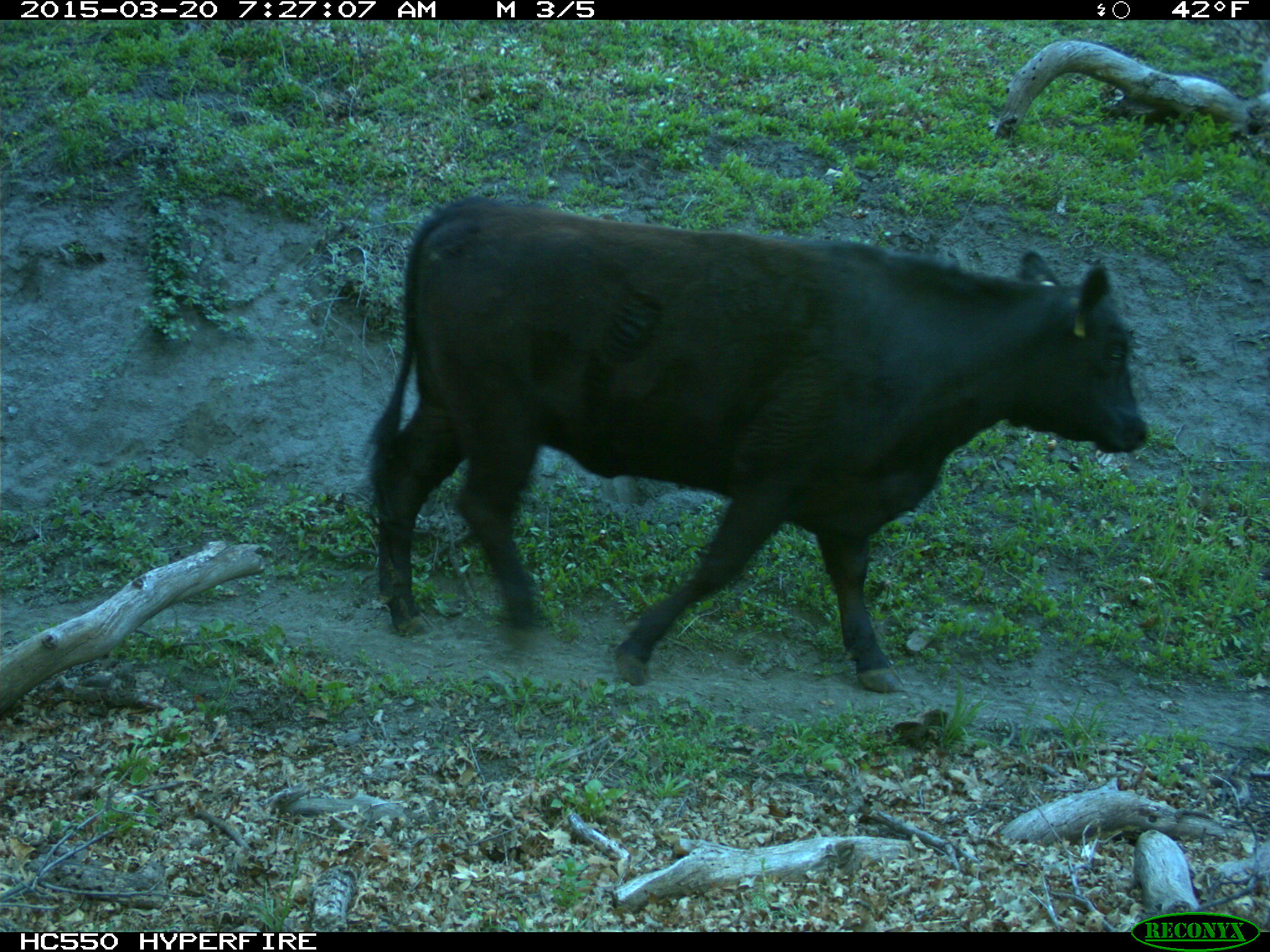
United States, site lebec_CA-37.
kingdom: Animalia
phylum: Chordata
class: Mammalia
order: Artiodactyla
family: Bovidae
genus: Bos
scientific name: Bos taurus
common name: domestic cow